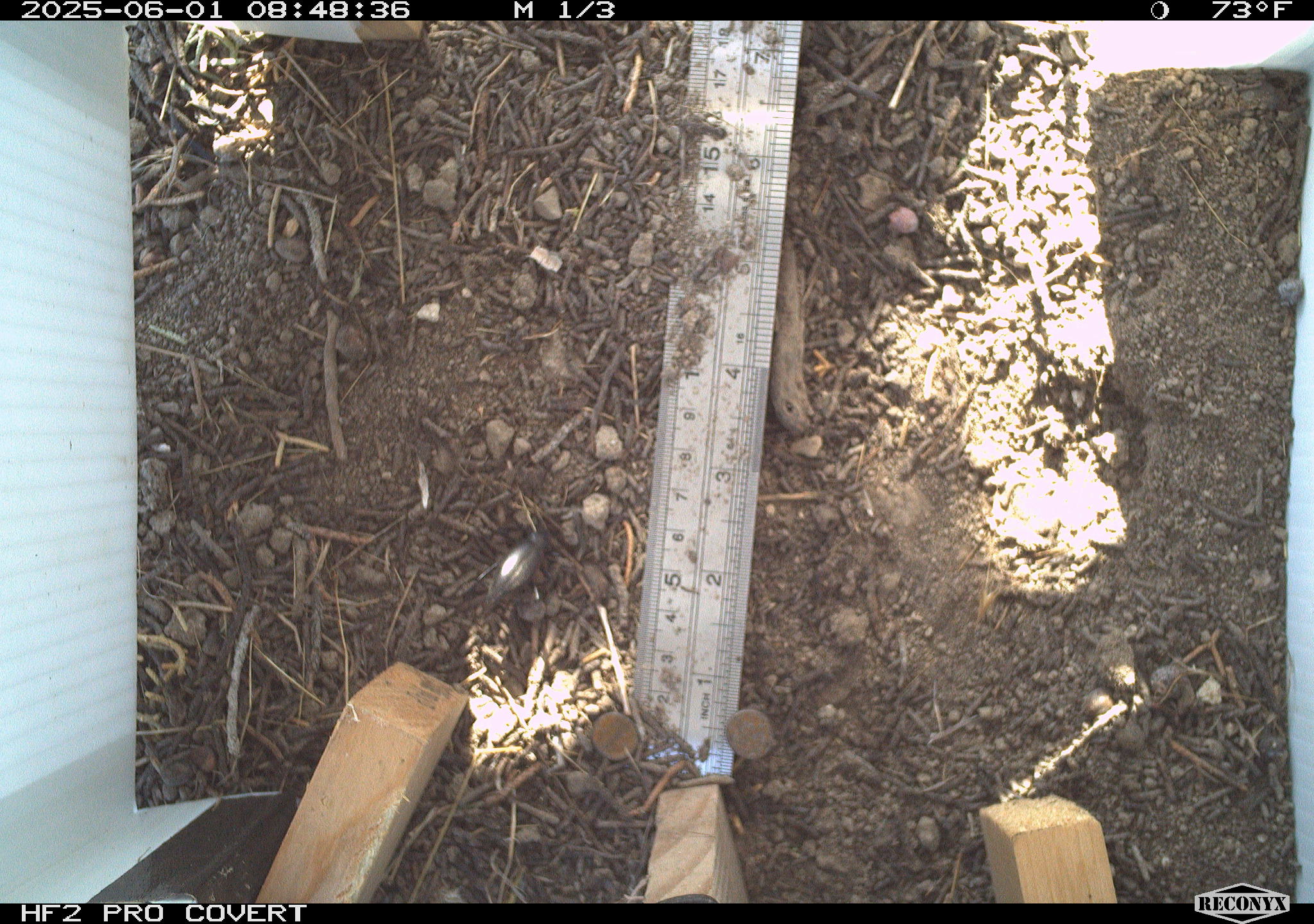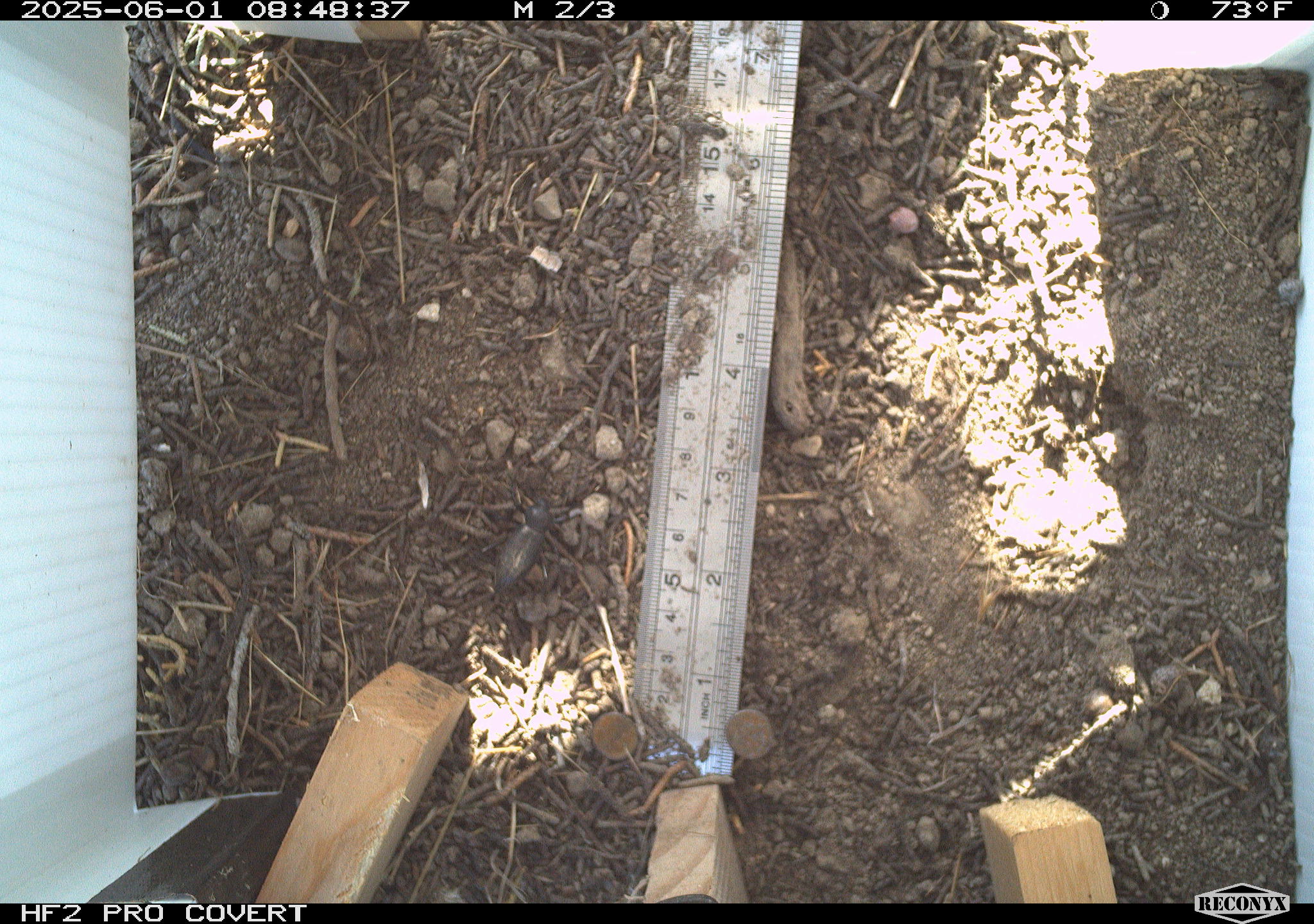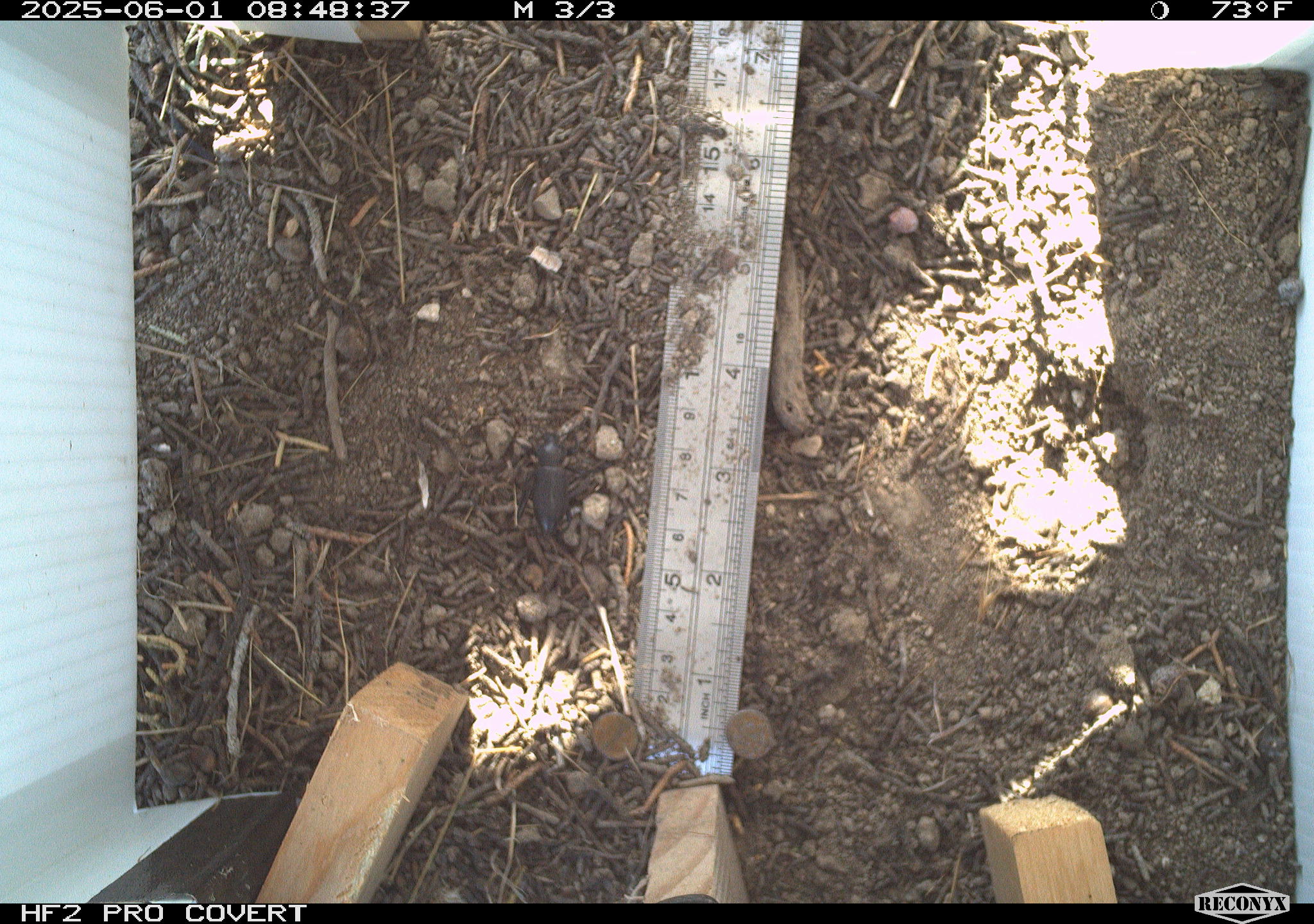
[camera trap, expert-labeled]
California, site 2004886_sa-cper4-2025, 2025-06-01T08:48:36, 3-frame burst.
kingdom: Animalia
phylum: Arthropoda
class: Insecta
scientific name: Insecta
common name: insect